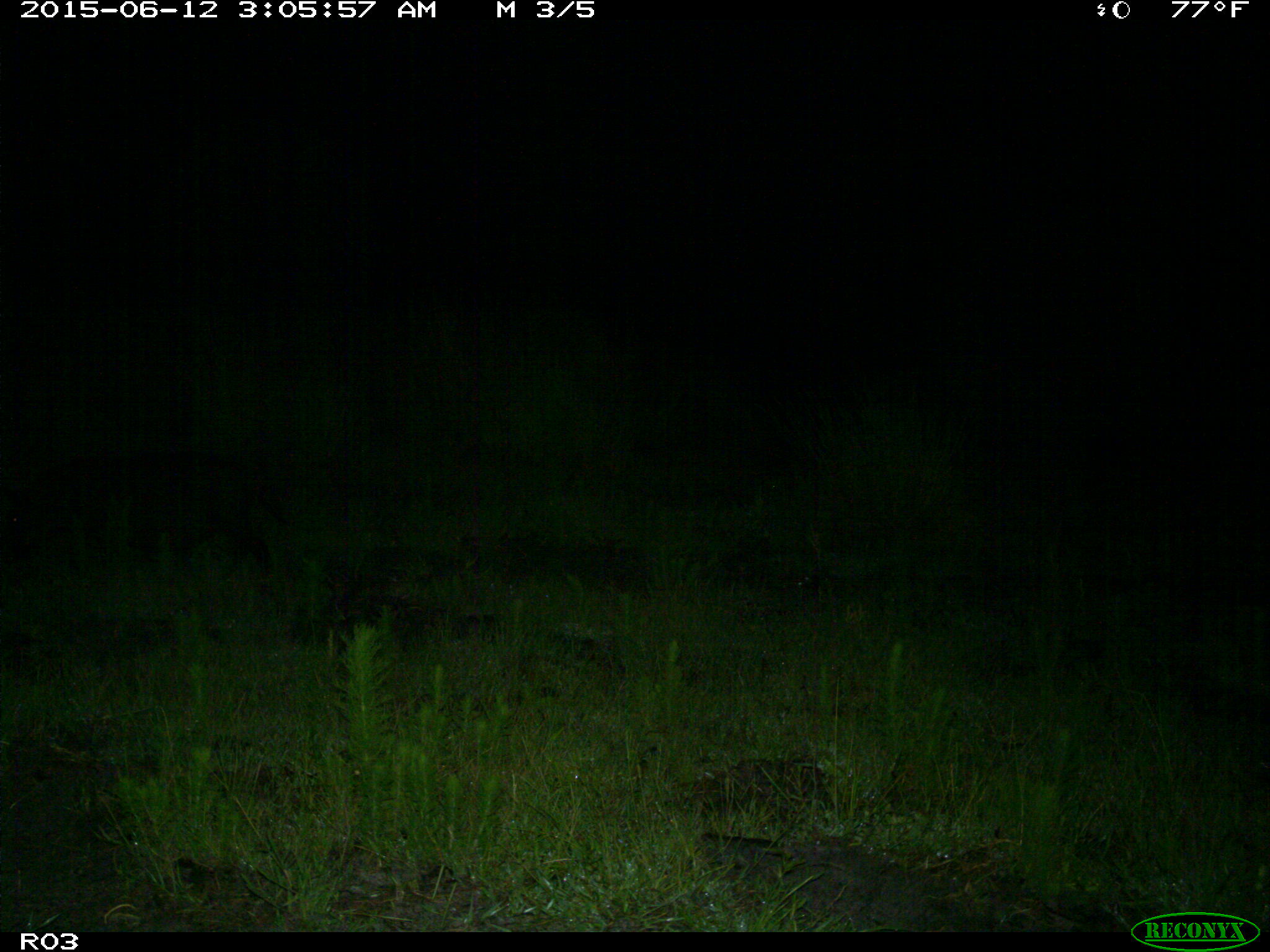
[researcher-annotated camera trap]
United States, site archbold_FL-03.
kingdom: Animalia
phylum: Chordata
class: Mammalia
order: Artiodactyla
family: Suidae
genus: Sus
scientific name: Sus scrofa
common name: wild boar